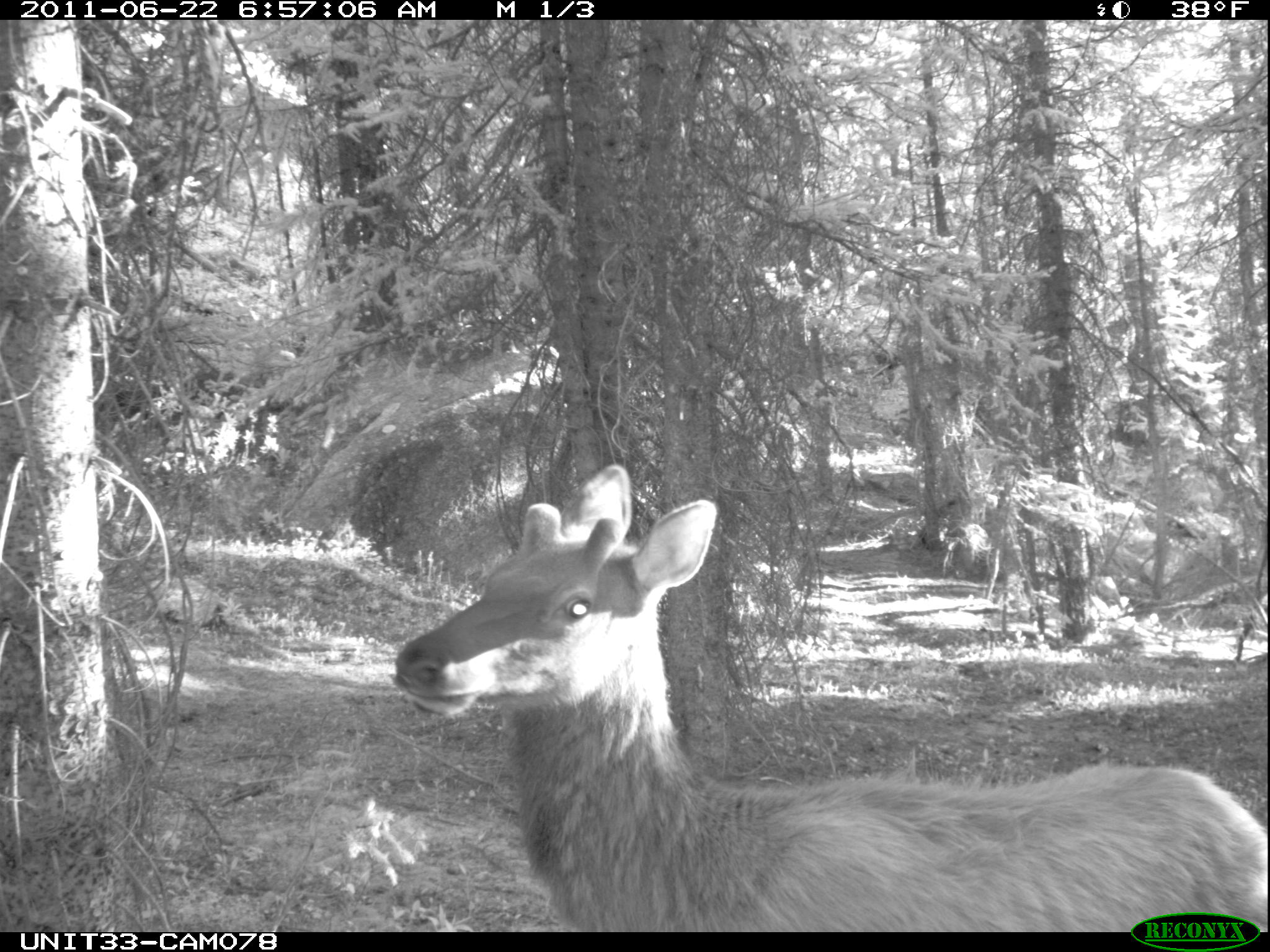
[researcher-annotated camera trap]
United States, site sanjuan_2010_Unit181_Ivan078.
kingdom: Animalia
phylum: Chordata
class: Mammalia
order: Artiodactyla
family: Cervidae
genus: Cervus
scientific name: Cervus elaphus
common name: red deer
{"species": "Cervus elaphus (red deer)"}